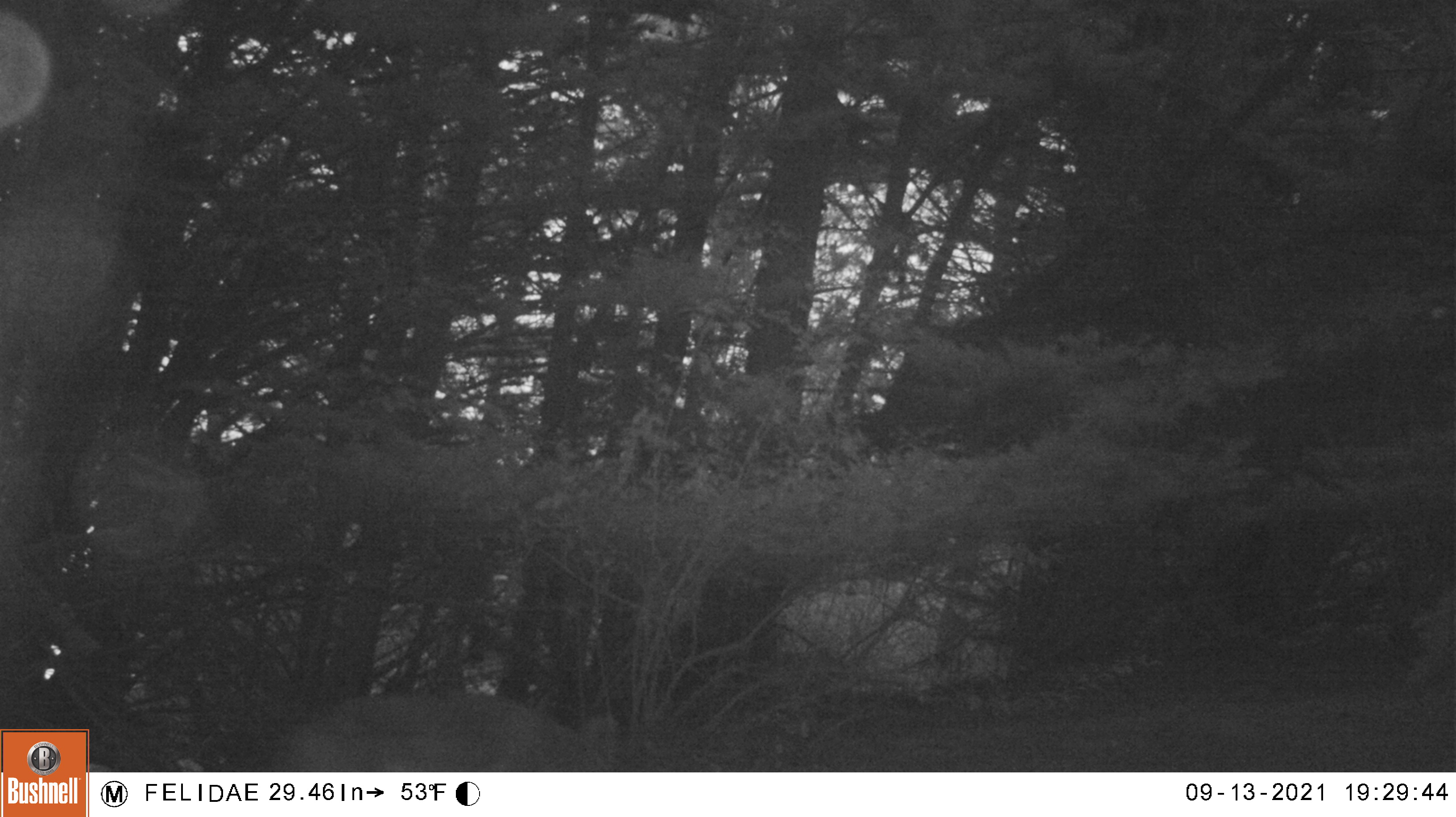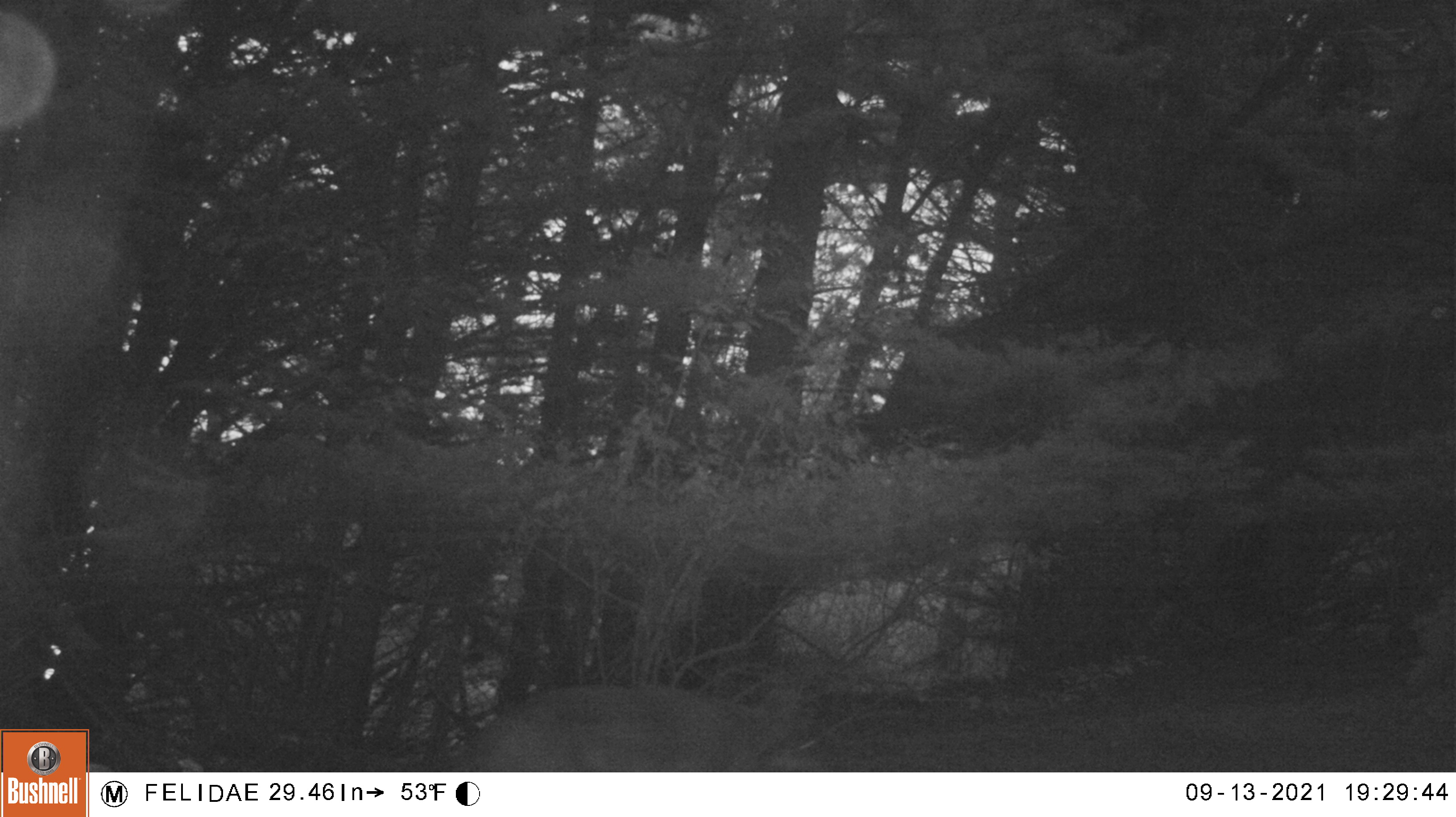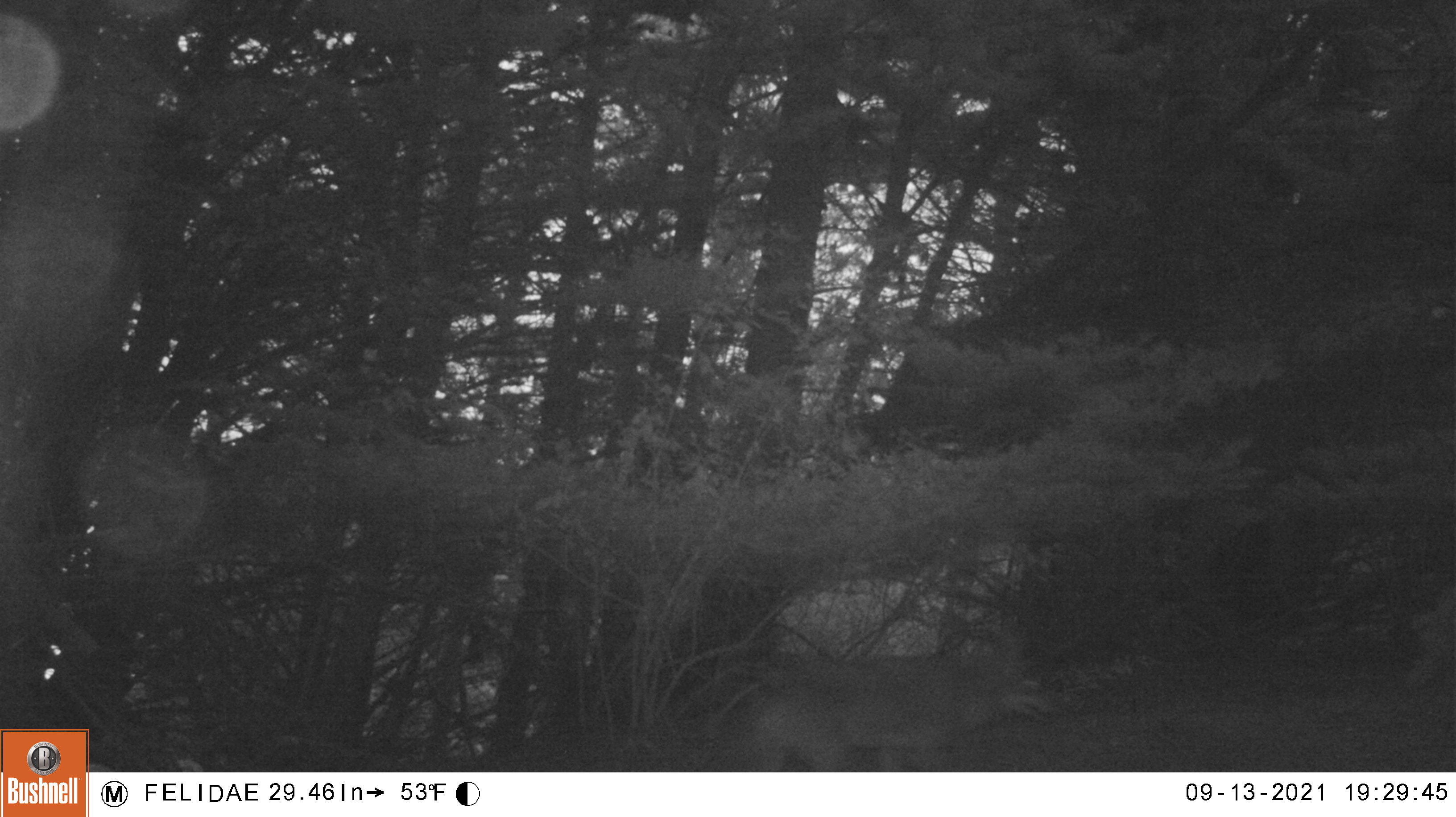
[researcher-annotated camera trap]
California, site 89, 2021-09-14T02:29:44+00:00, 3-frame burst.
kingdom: Animalia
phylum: Chordata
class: Mammalia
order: Carnivora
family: Canidae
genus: Canis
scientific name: Canis latrans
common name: coyote